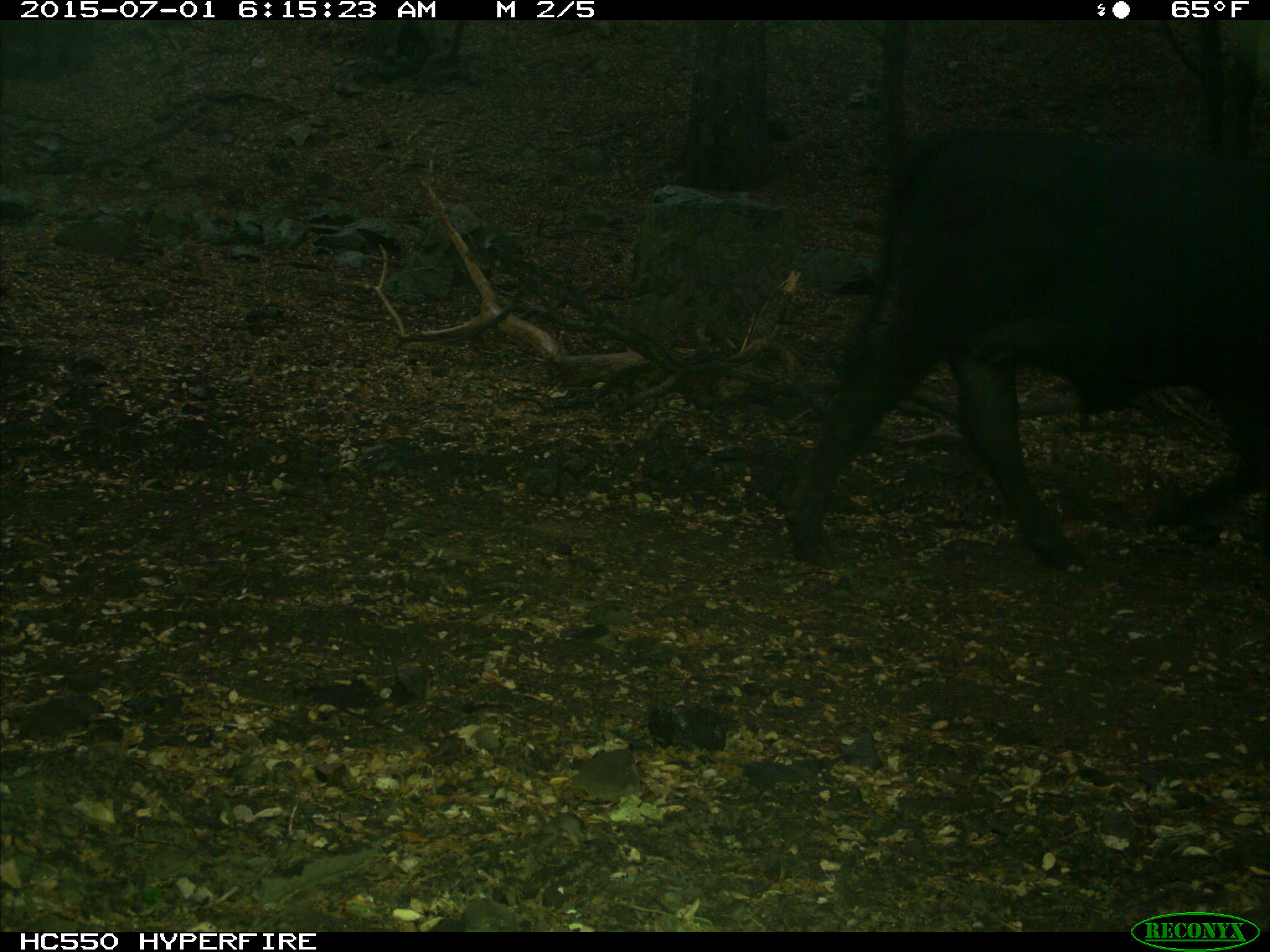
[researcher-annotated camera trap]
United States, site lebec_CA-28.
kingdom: Animalia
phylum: Chordata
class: Mammalia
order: Artiodactyla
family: Bovidae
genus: Bos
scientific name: Bos taurus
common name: domestic cow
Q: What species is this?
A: Bos taurus (domestic cow).